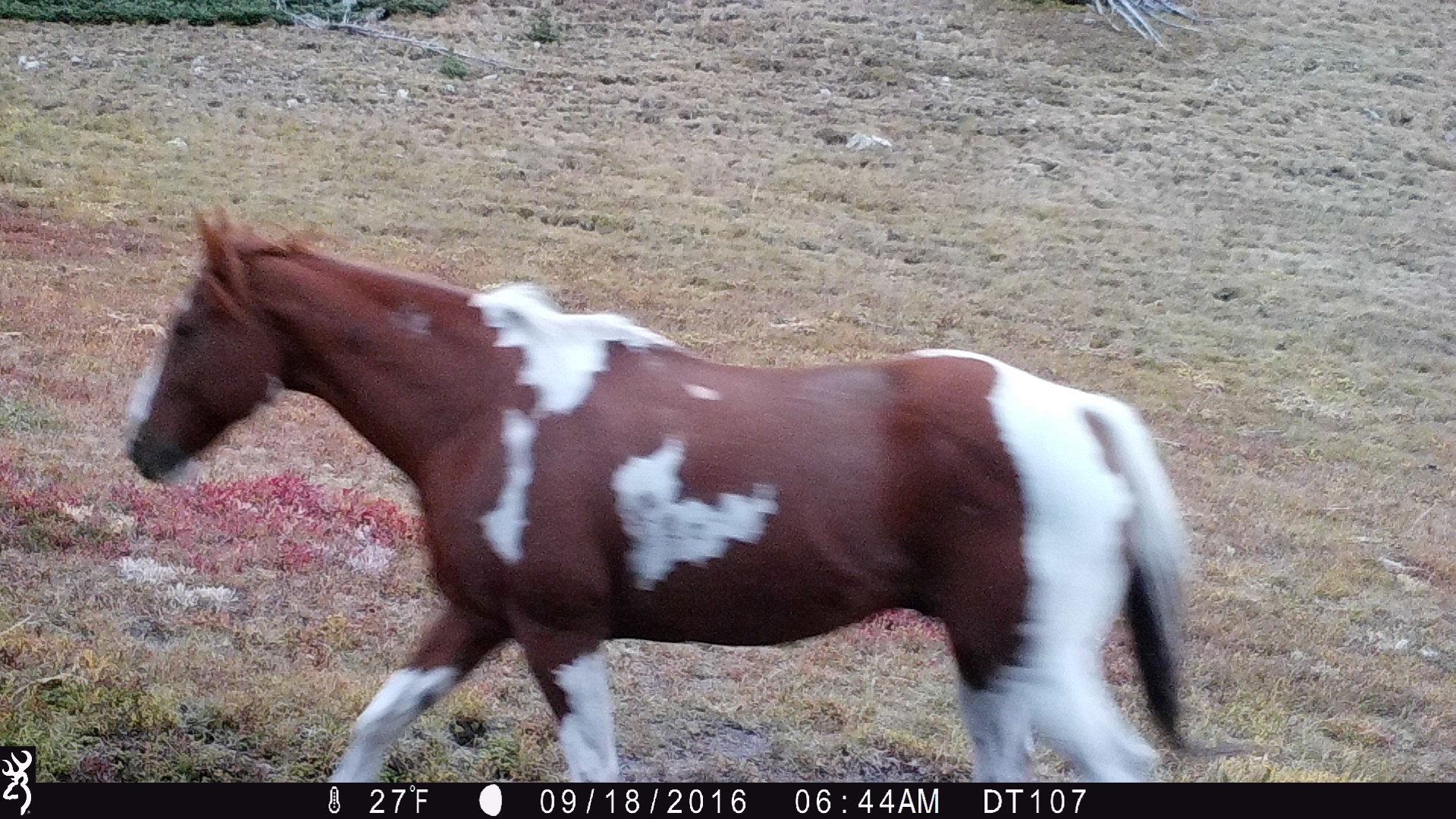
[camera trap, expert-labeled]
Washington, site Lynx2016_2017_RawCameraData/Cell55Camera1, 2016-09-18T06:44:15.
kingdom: Animalia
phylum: Chordata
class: Mammalia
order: Perissodactyla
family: Equidae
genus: Equus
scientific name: Equus caballus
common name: domestic horse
Domestic horse (Equus caballus). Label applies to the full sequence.